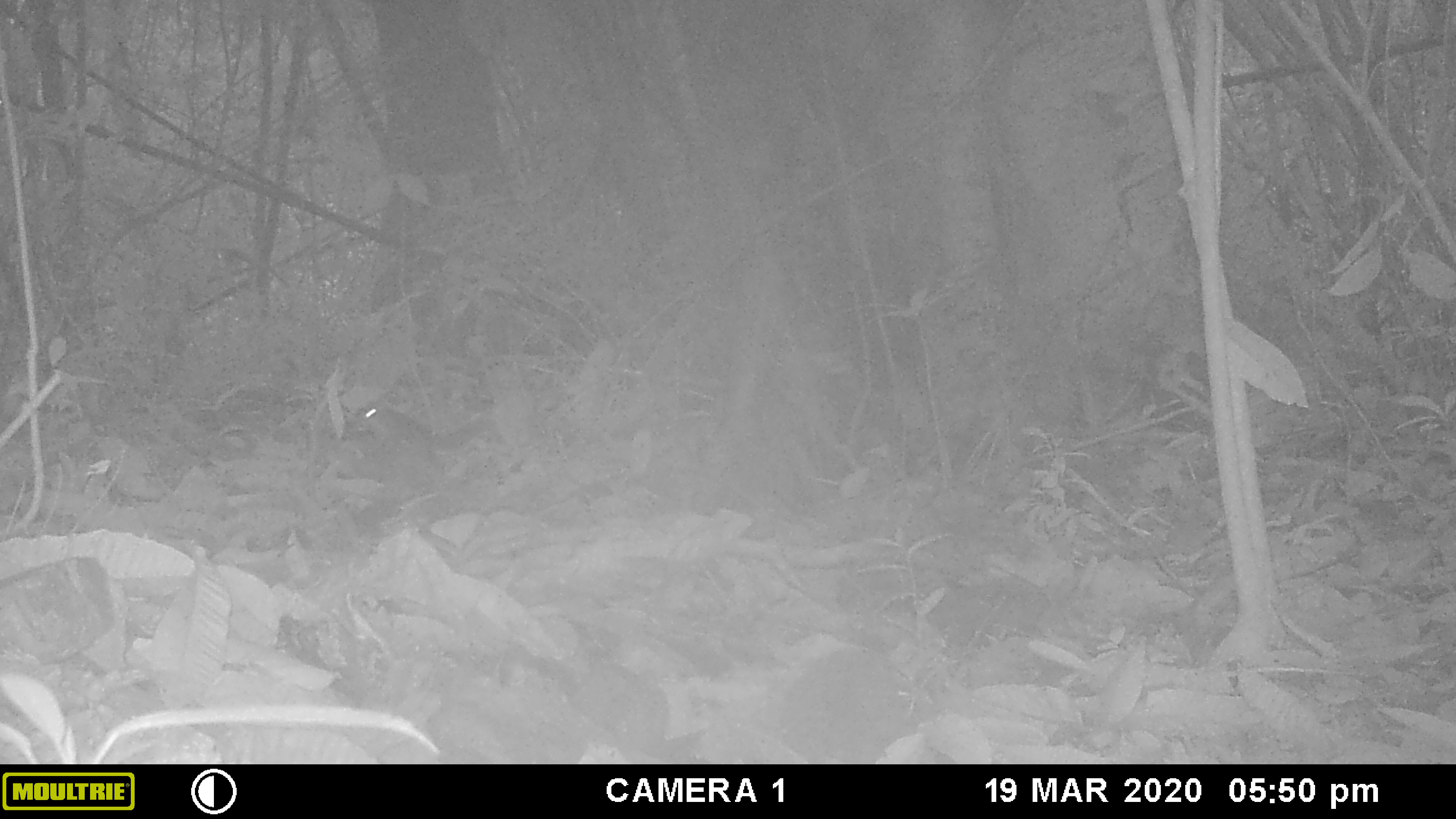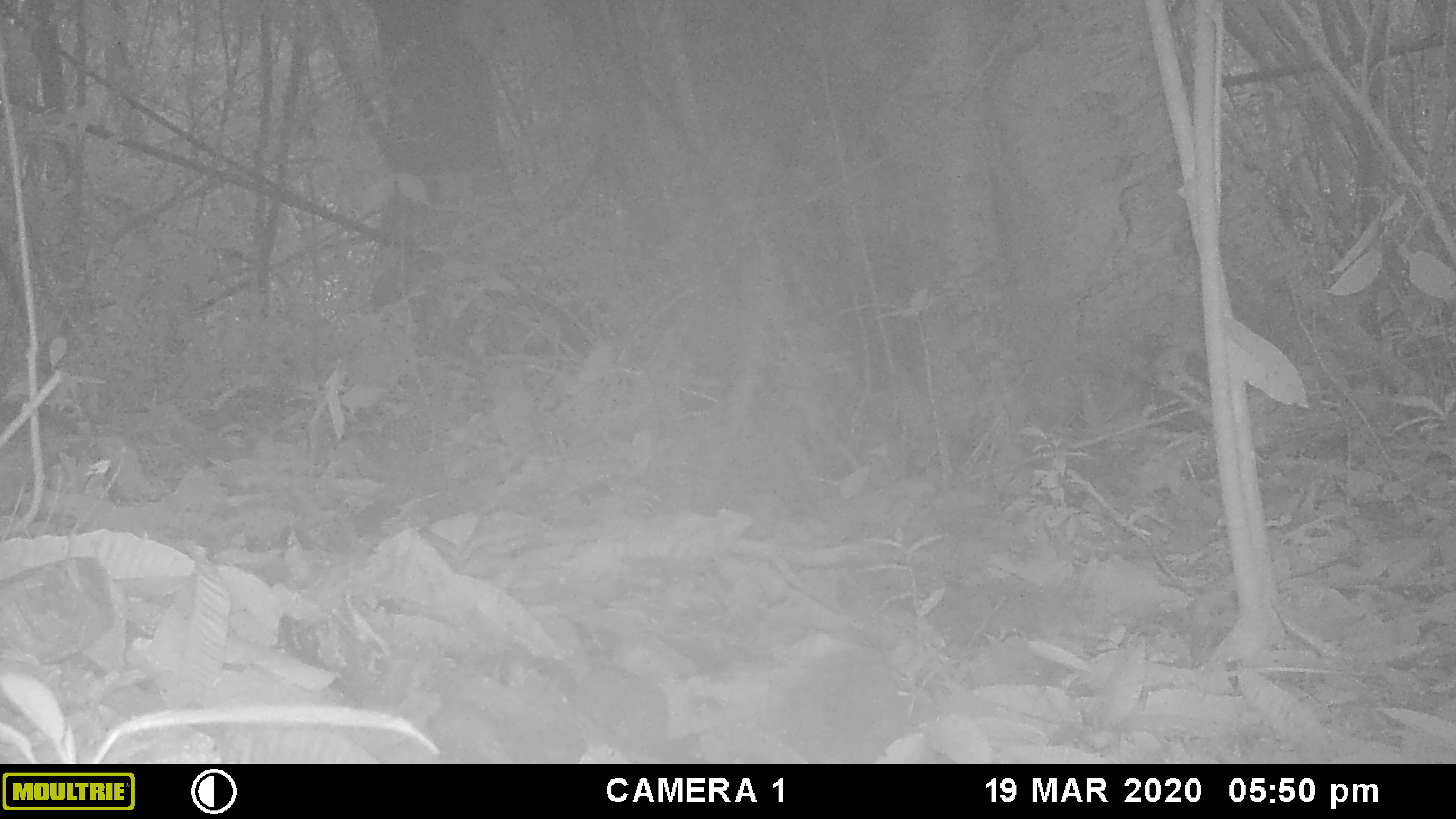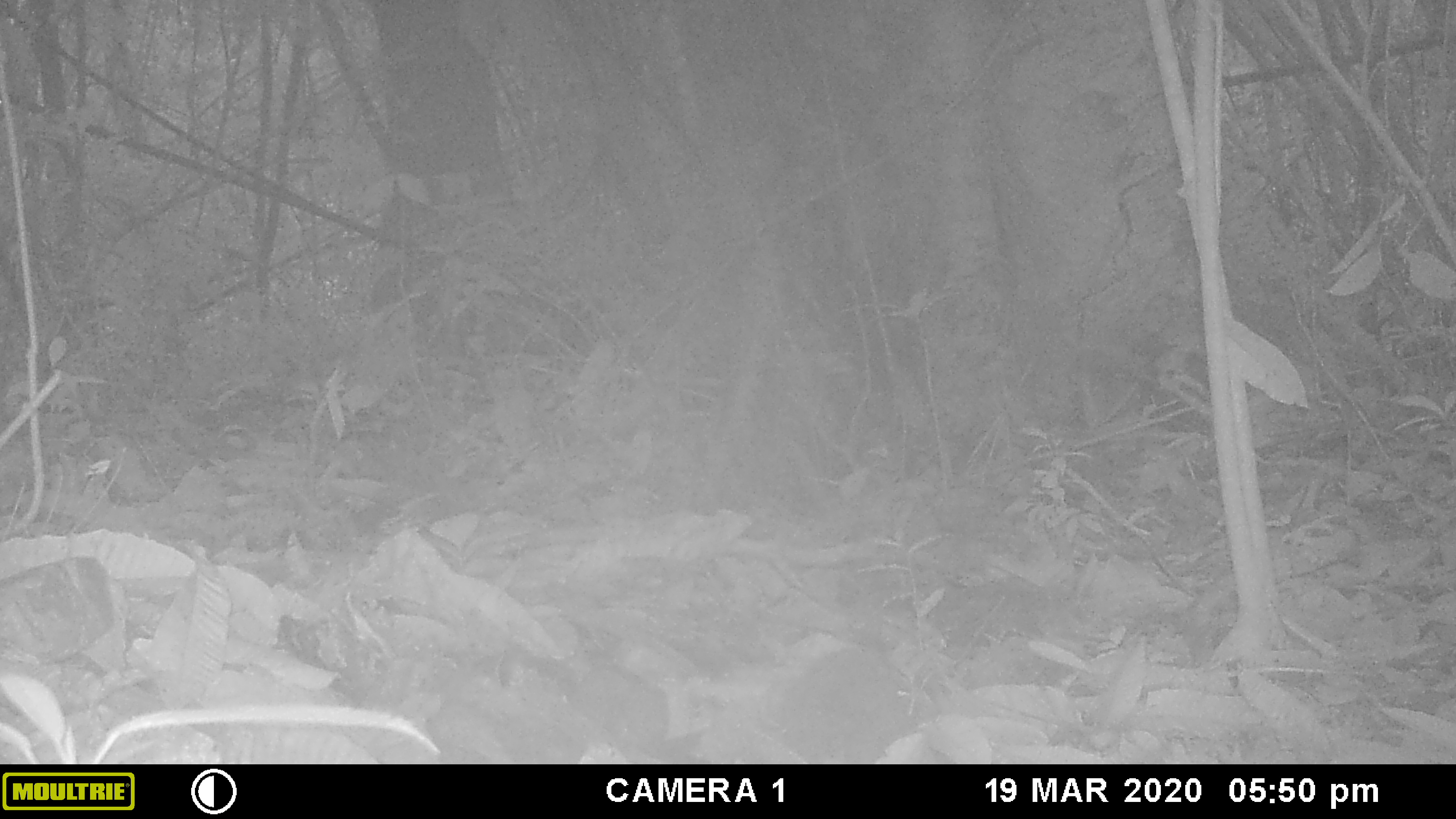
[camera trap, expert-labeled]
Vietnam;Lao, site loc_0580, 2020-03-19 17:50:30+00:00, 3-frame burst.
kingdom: Animalia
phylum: Chordata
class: Mammalia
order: Rodentia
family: Sciuridae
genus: Sciurus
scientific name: Sciurus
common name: squirrel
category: unidentified squirrel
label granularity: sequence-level